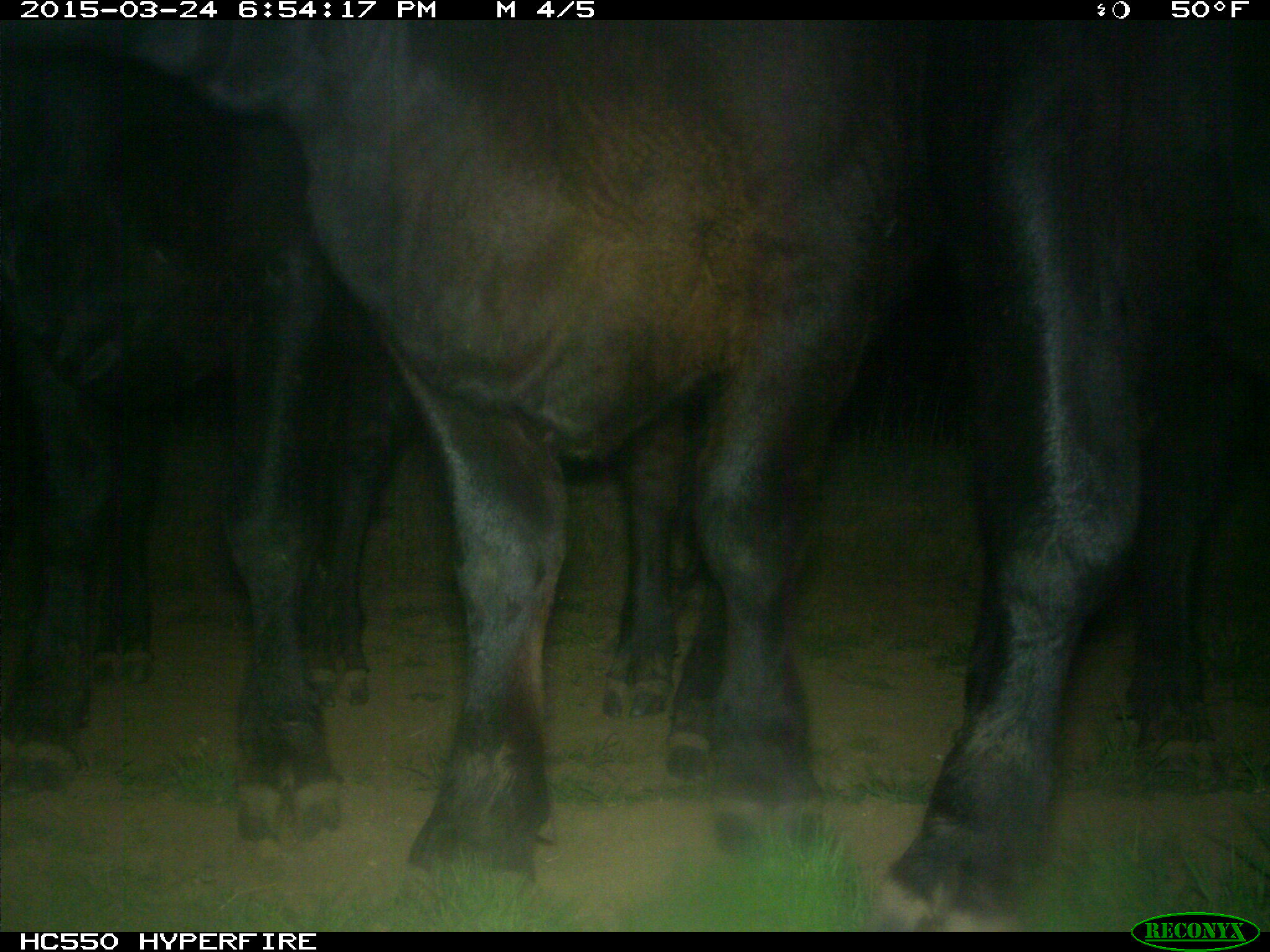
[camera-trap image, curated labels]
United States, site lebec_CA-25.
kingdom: Animalia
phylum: Chordata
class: Mammalia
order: Artiodactyla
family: Bovidae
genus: Bos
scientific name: Bos taurus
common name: domestic cow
Bos taurus (domestic cow).